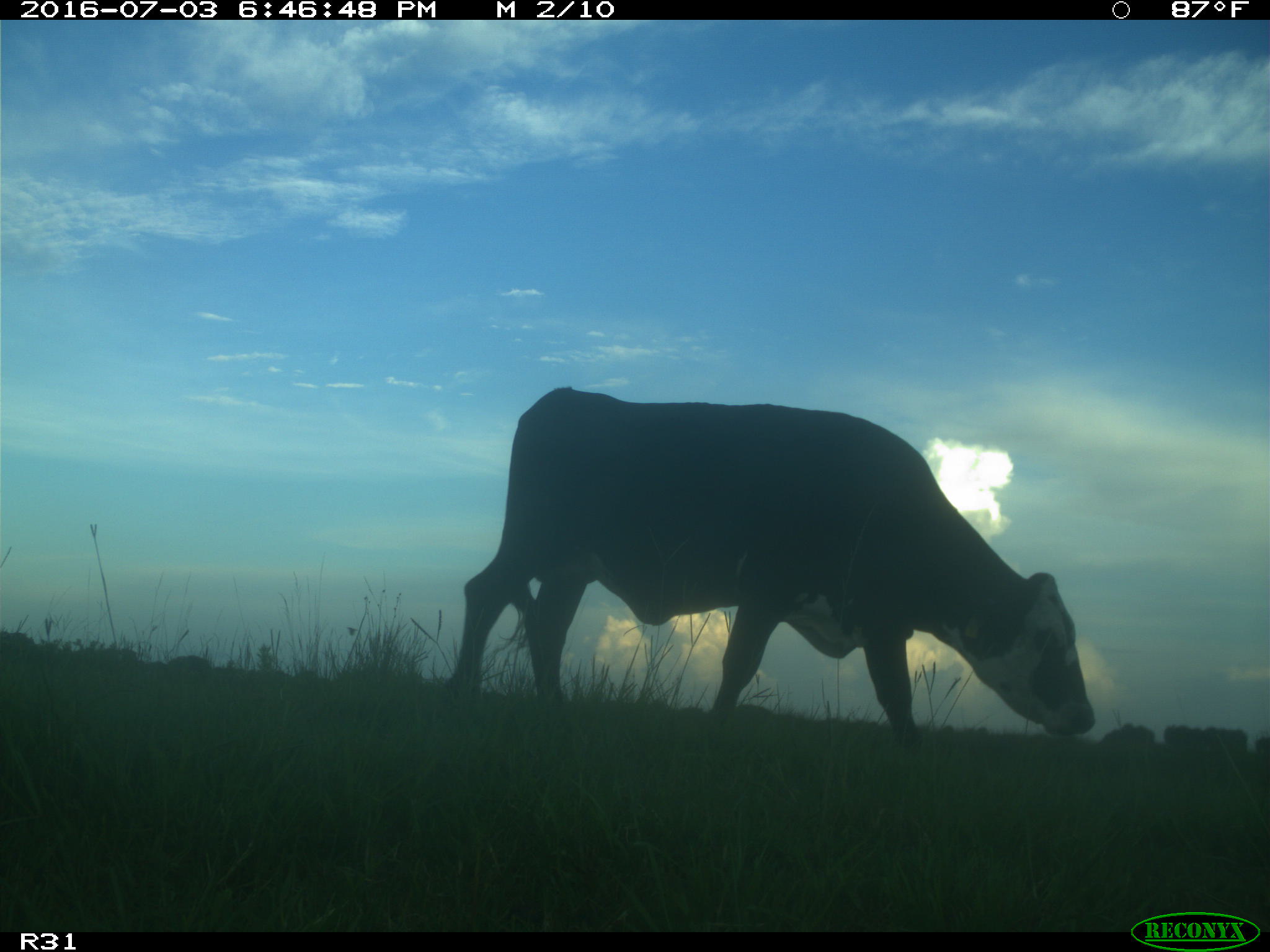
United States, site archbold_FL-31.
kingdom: Animalia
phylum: Chordata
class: Mammalia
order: Artiodactyla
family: Bovidae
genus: Bos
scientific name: Bos taurus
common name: domestic cow